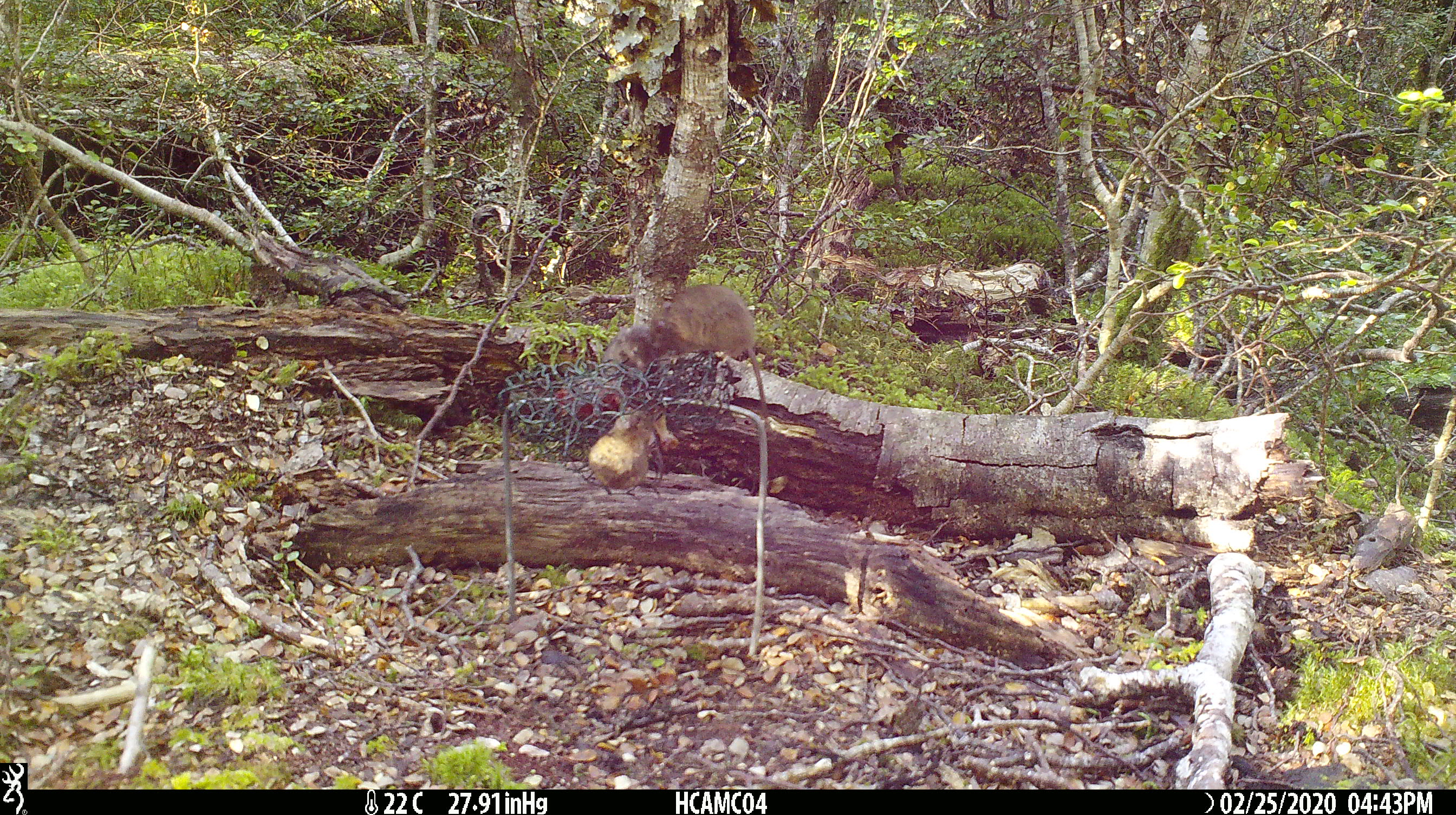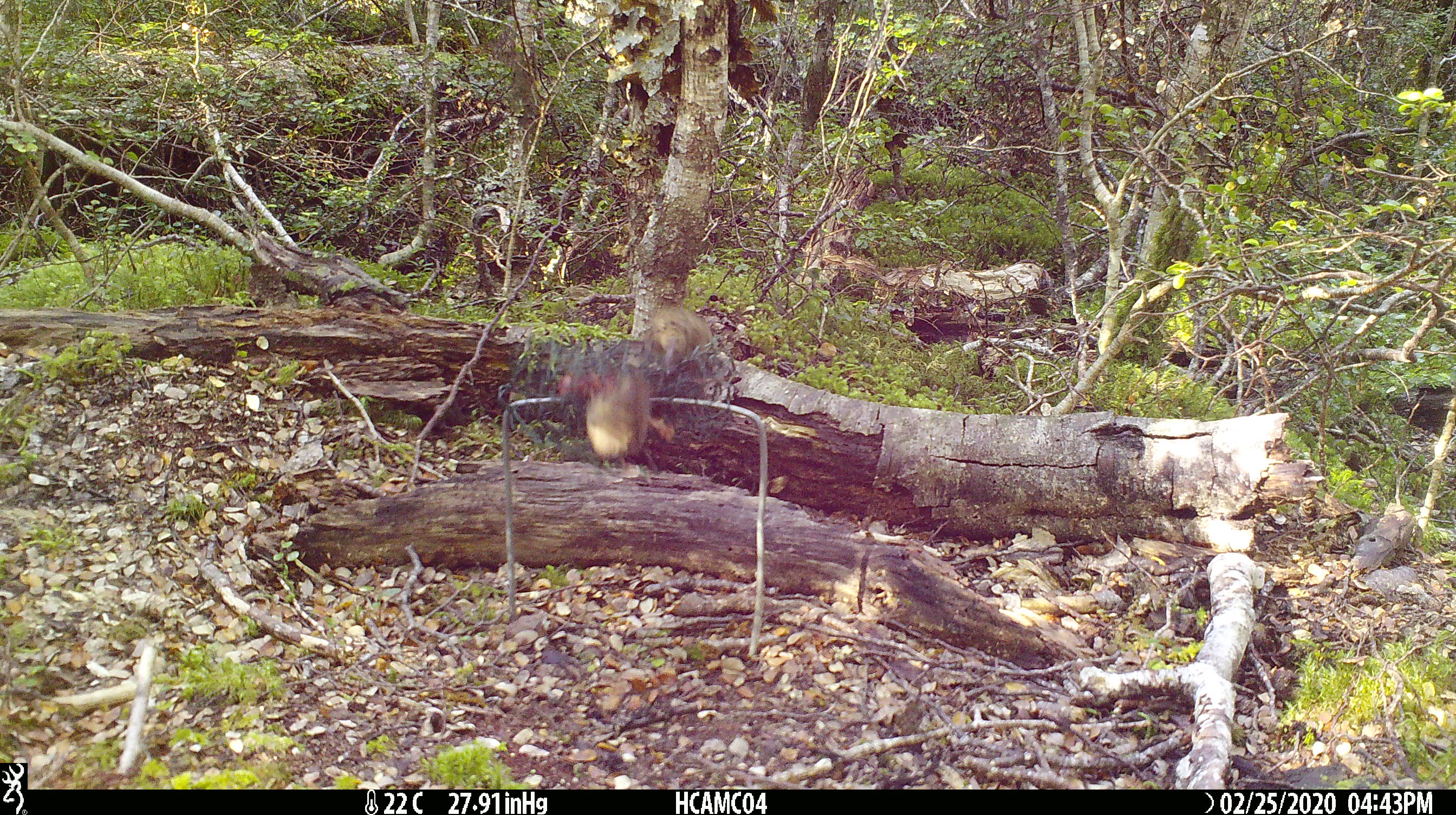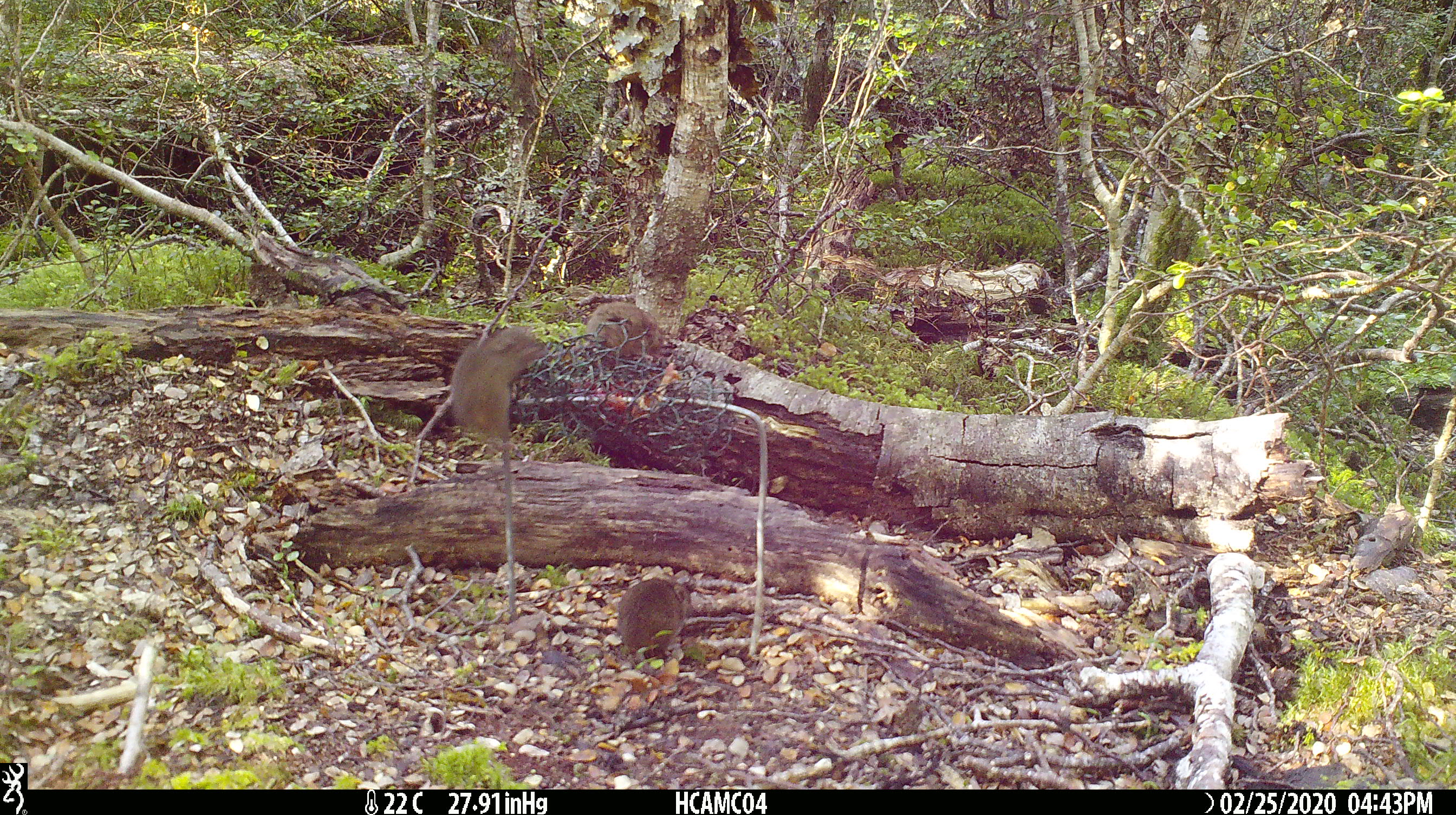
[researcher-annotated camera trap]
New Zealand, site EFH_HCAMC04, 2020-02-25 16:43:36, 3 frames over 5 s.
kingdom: Animalia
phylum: Chordata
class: Mammalia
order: Rodentia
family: Muridae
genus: Mus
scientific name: Mus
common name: mouse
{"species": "mouse (Mus)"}